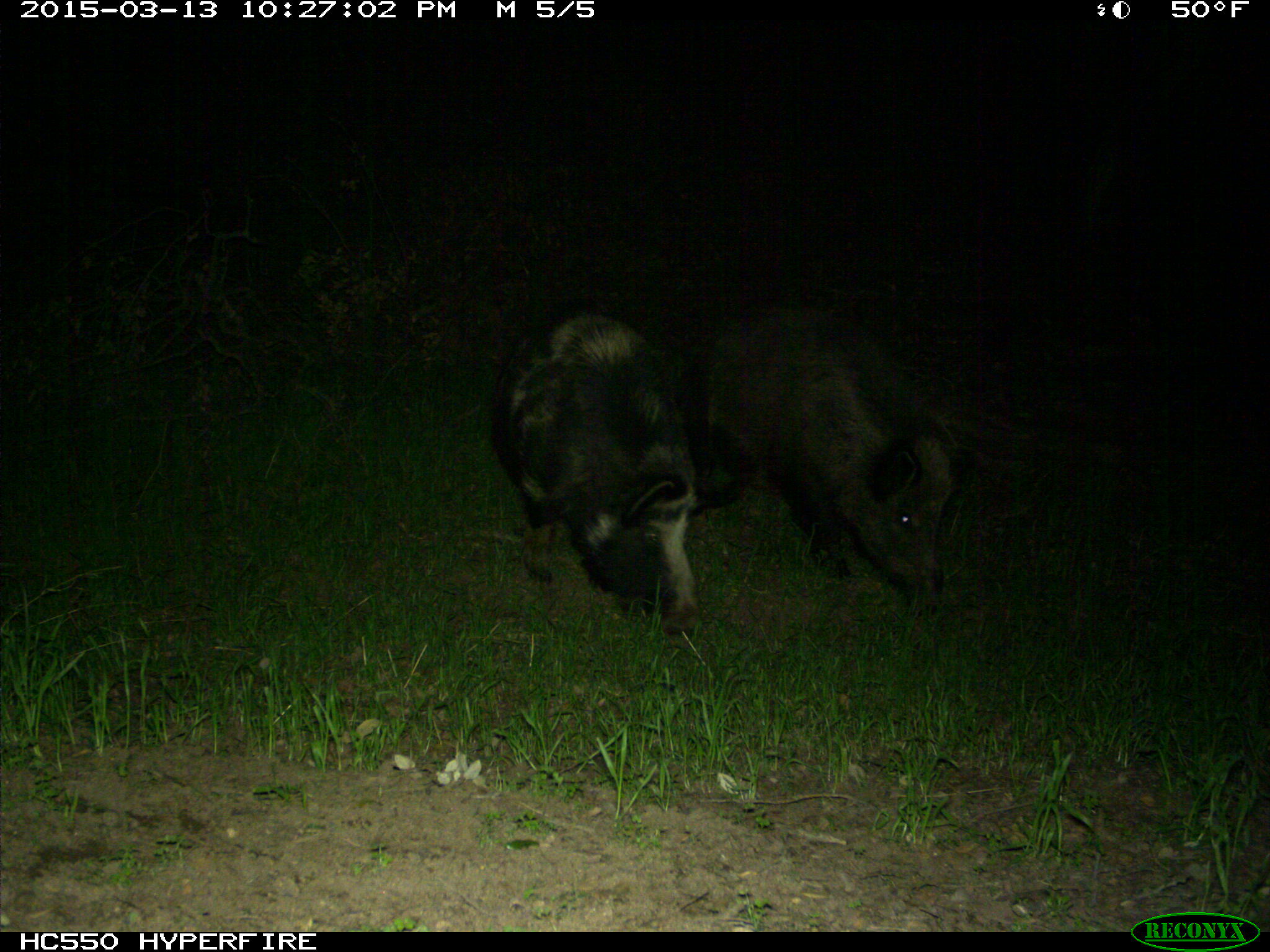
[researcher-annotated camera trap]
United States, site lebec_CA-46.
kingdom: Animalia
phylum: Chordata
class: Mammalia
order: Artiodactyla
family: Suidae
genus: Sus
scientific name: Sus scrofa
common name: wild boar